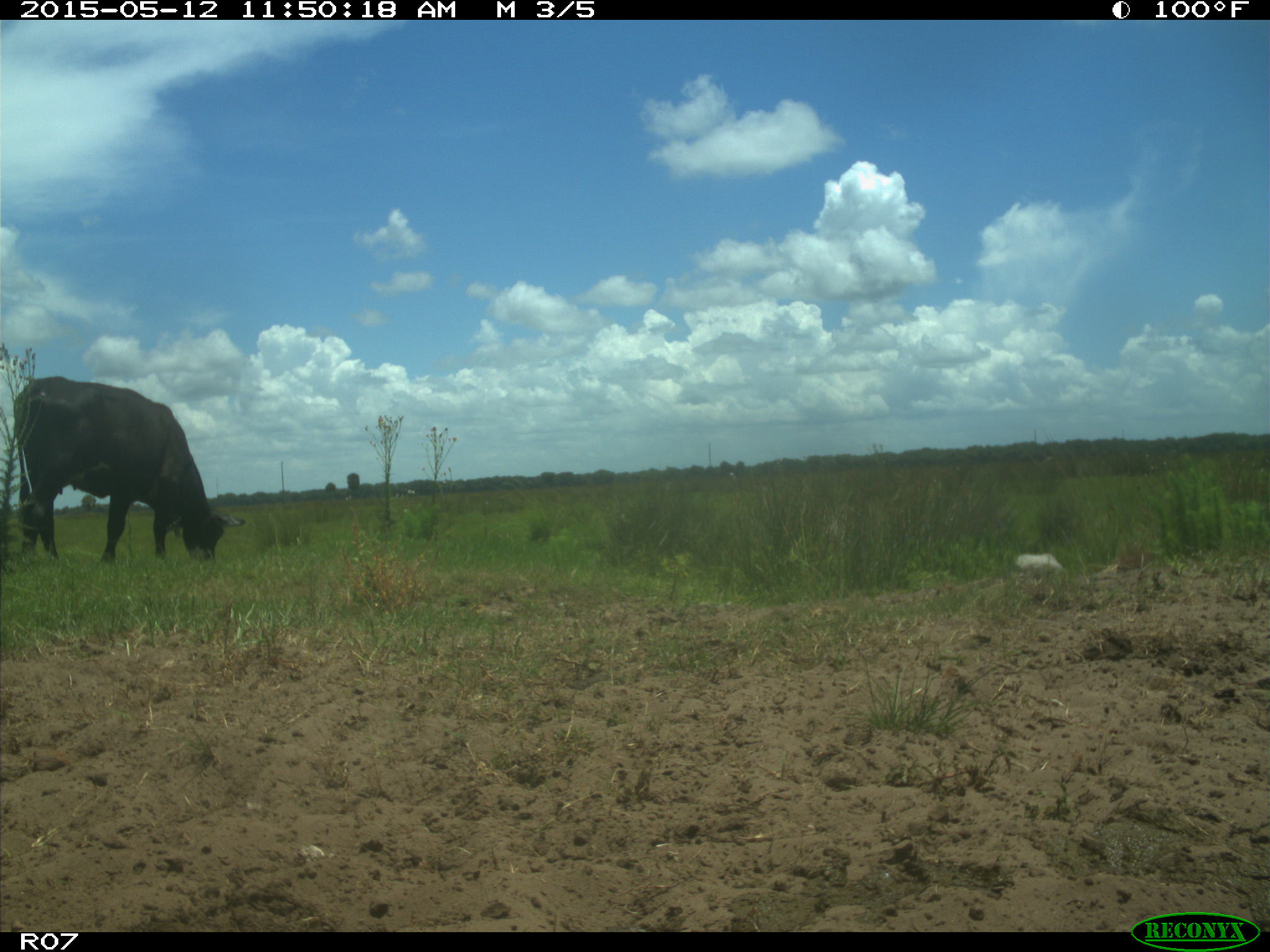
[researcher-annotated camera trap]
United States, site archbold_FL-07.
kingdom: Animalia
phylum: Chordata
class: Mammalia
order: Artiodactyla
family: Bovidae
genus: Bos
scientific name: Bos taurus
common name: domestic cow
Bos taurus (domestic cow).